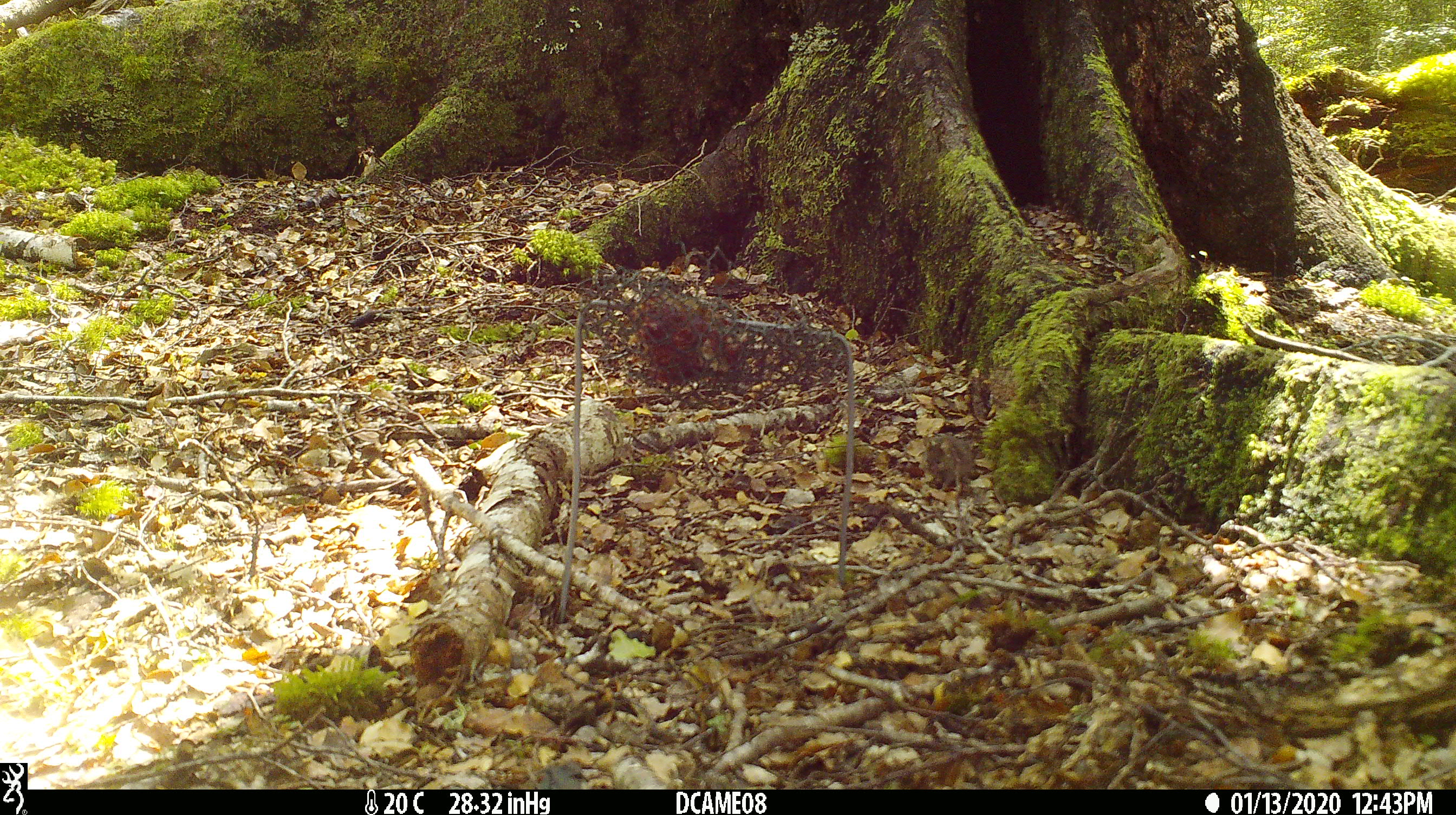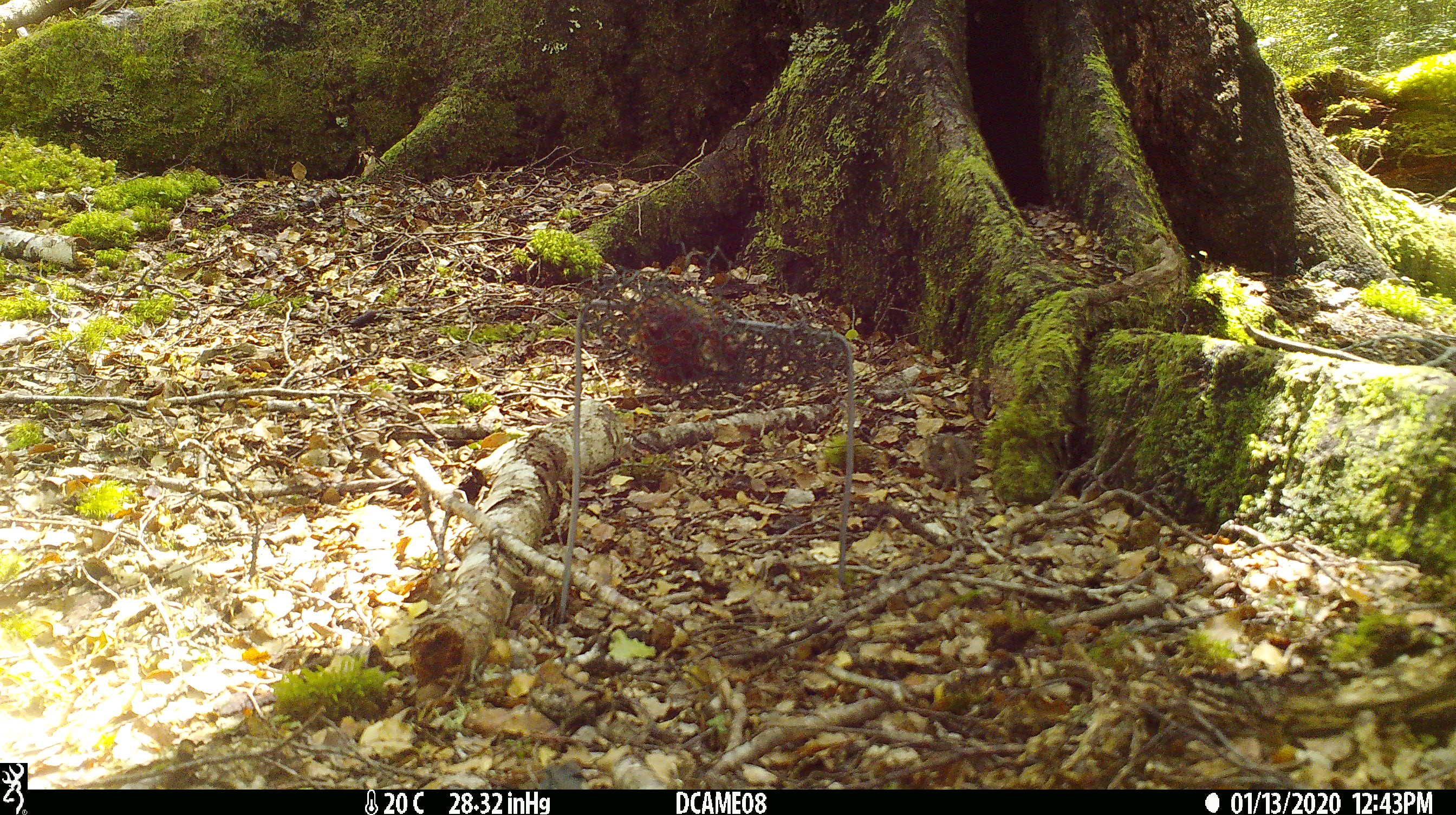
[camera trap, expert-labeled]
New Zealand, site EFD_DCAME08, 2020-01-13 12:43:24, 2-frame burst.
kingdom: Animalia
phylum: Chordata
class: Mammalia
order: Rodentia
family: Muridae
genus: Mus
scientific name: Mus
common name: mouse